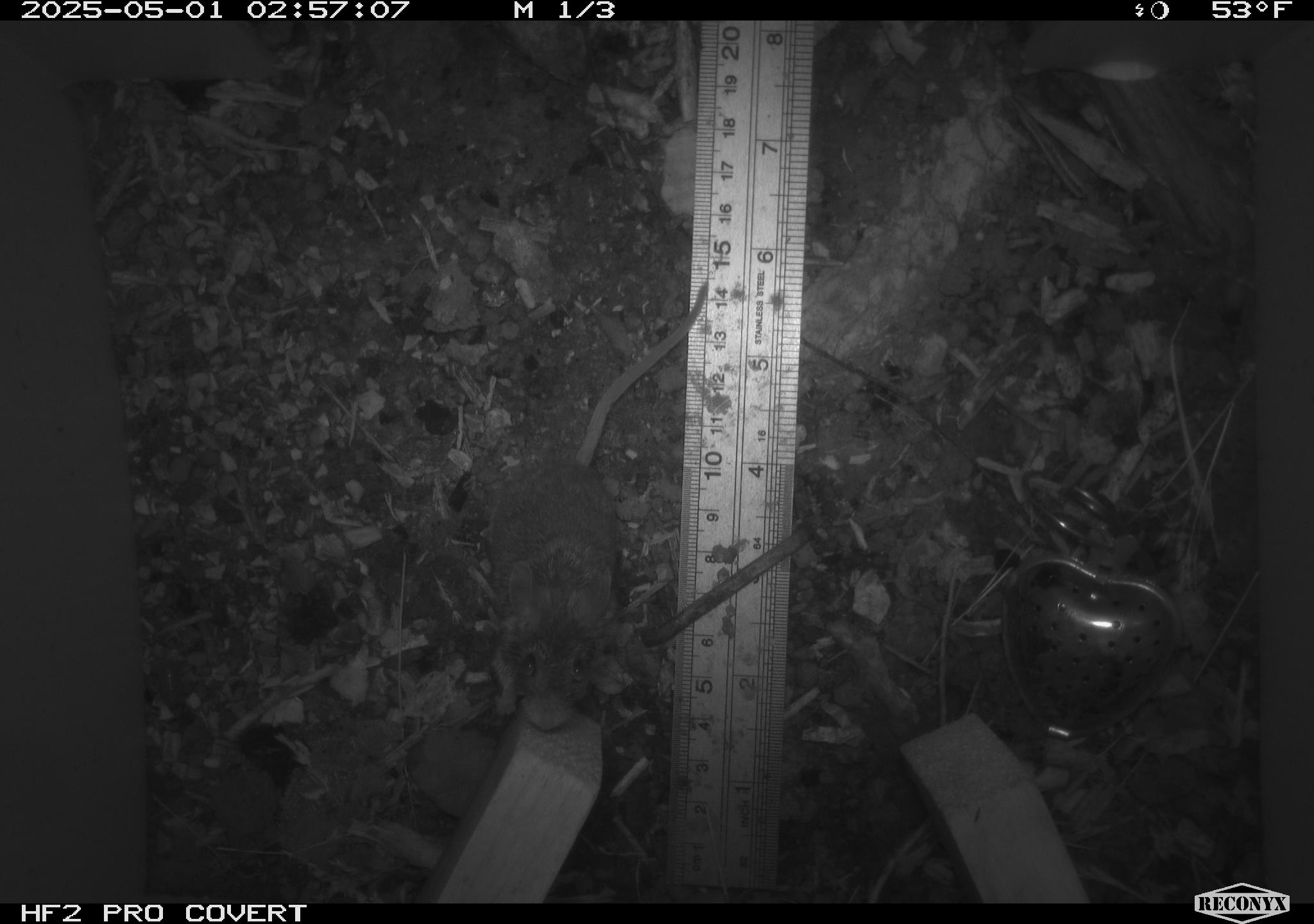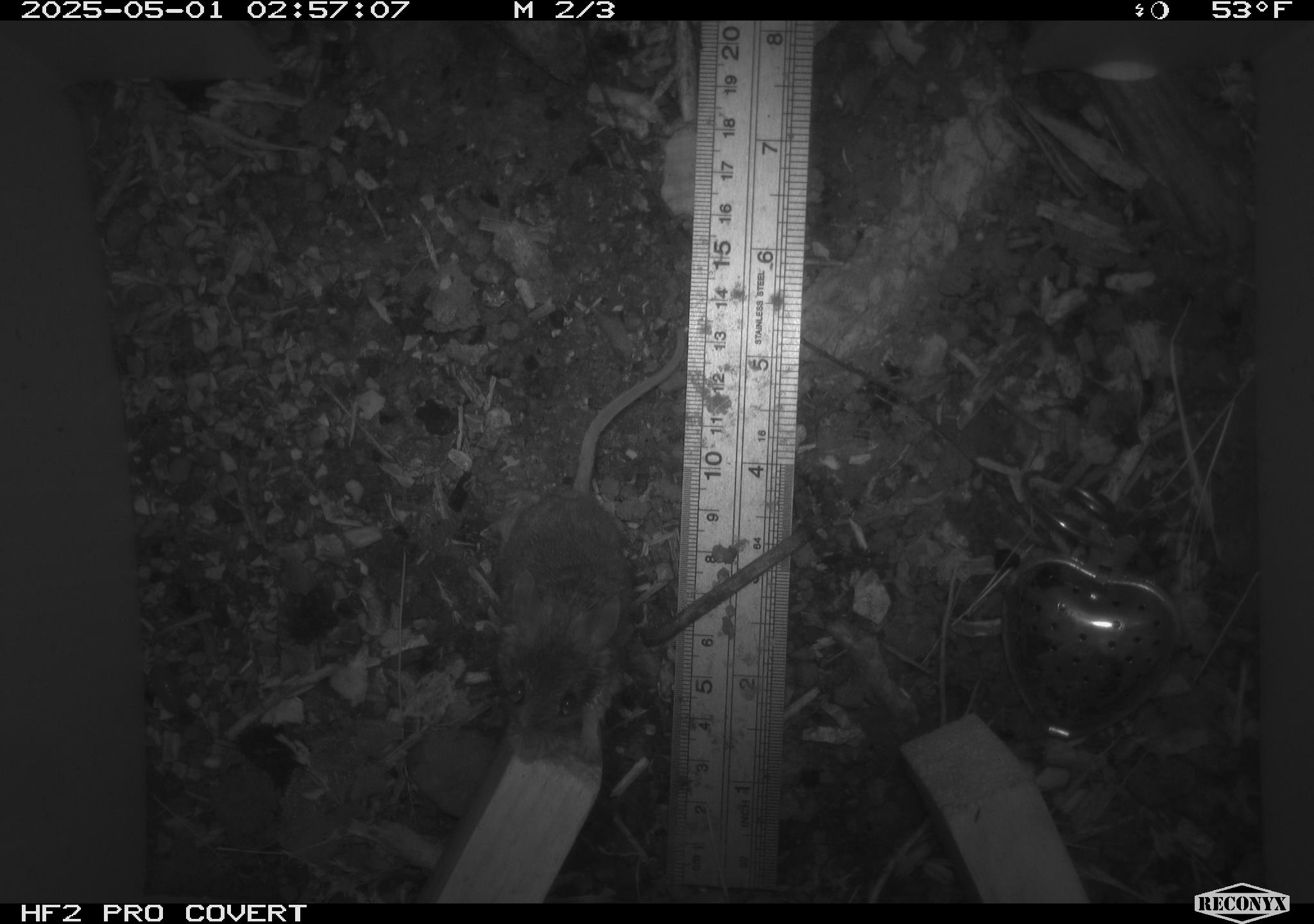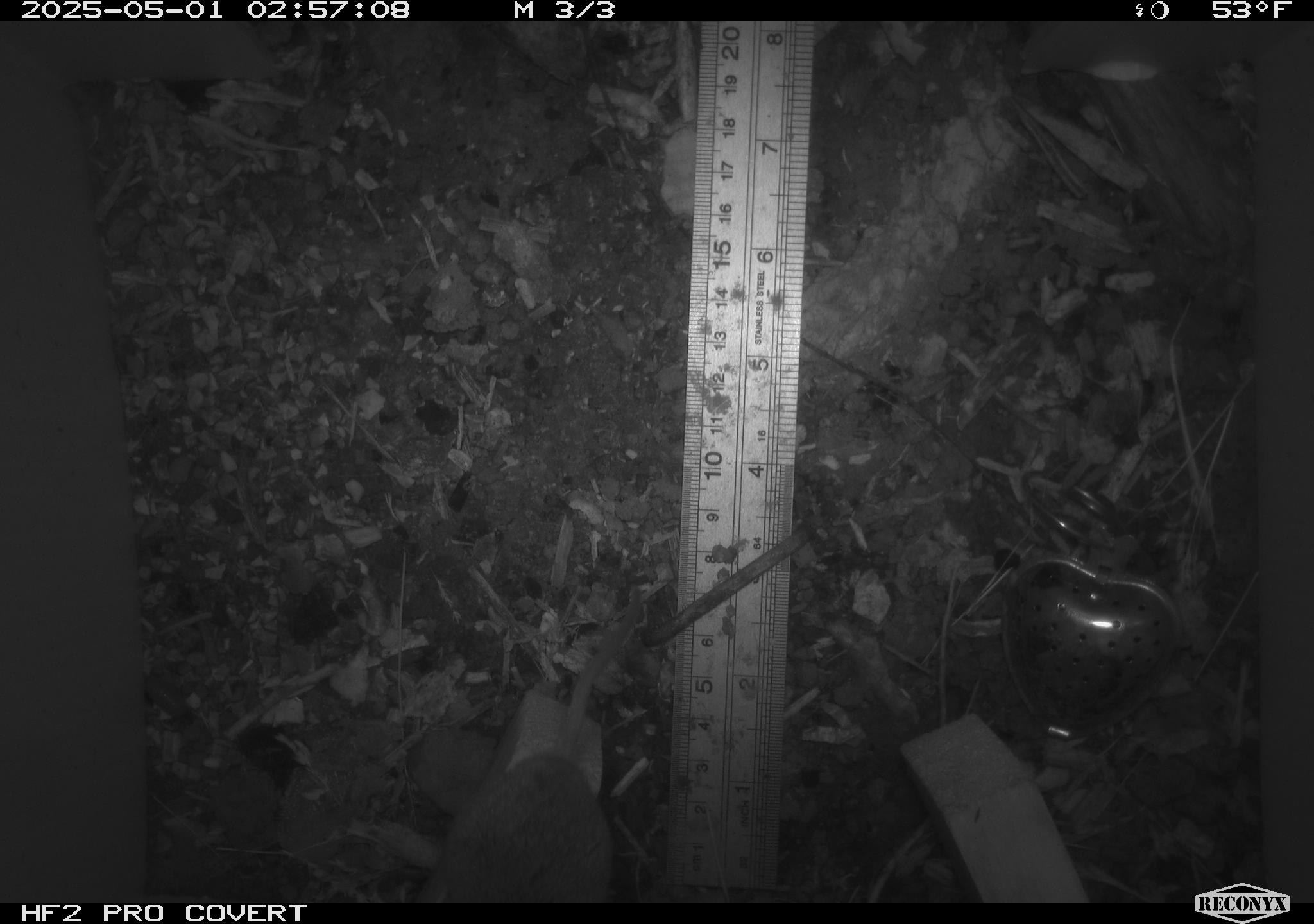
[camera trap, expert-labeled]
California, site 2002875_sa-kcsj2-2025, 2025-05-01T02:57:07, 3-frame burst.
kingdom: Animalia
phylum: Chordata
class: Mammalia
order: Rodentia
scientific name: Rodentia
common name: rodent